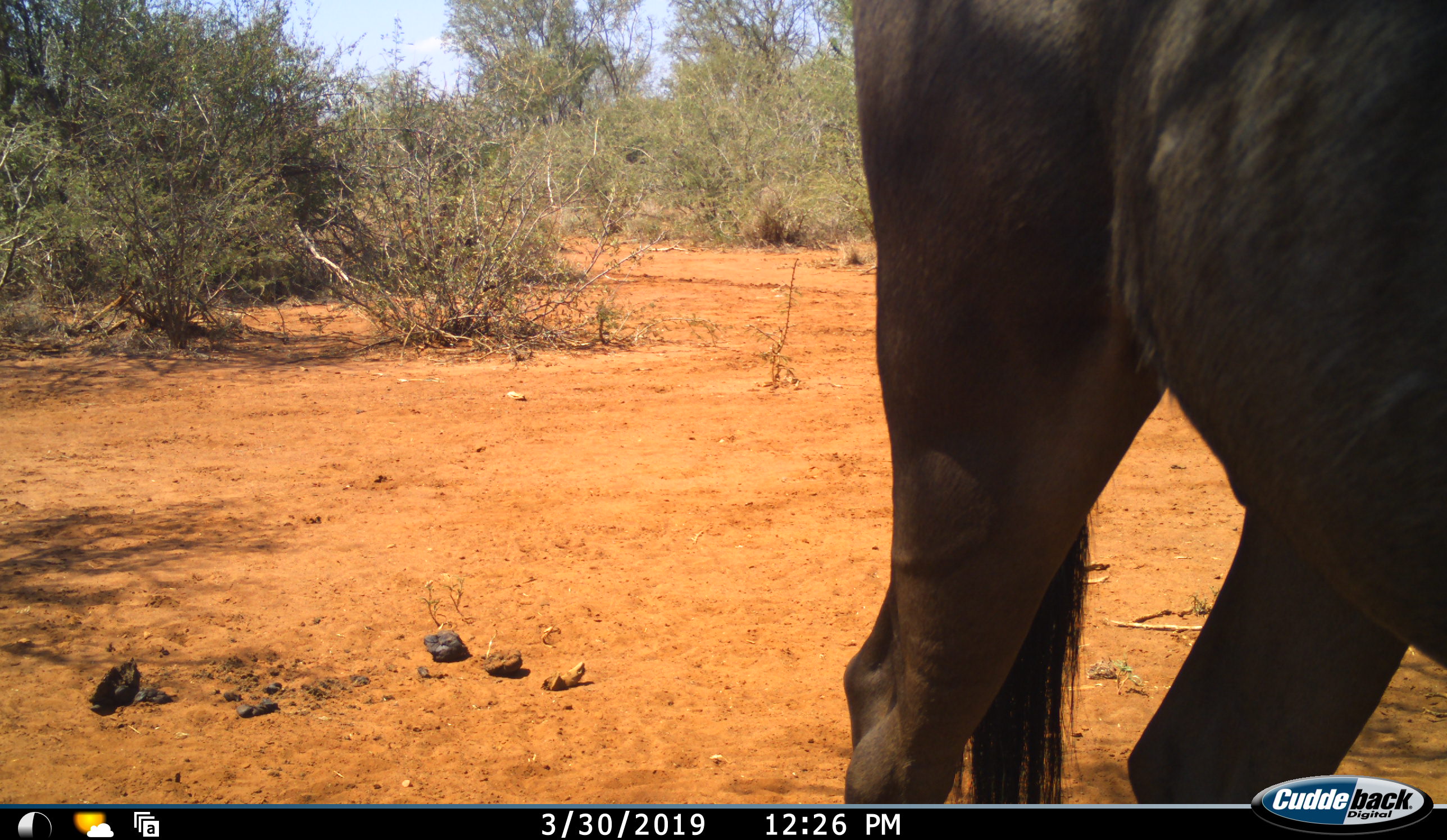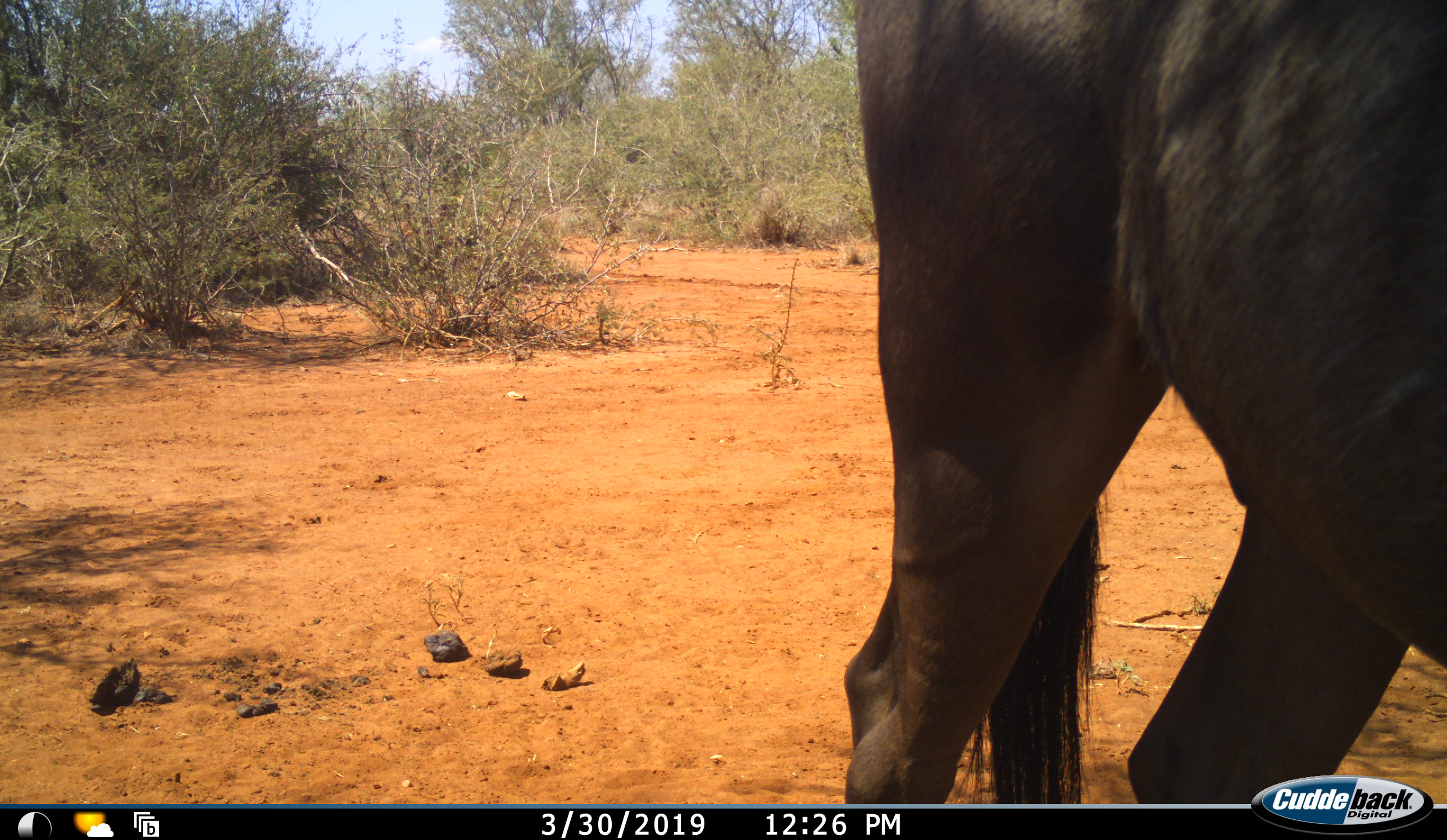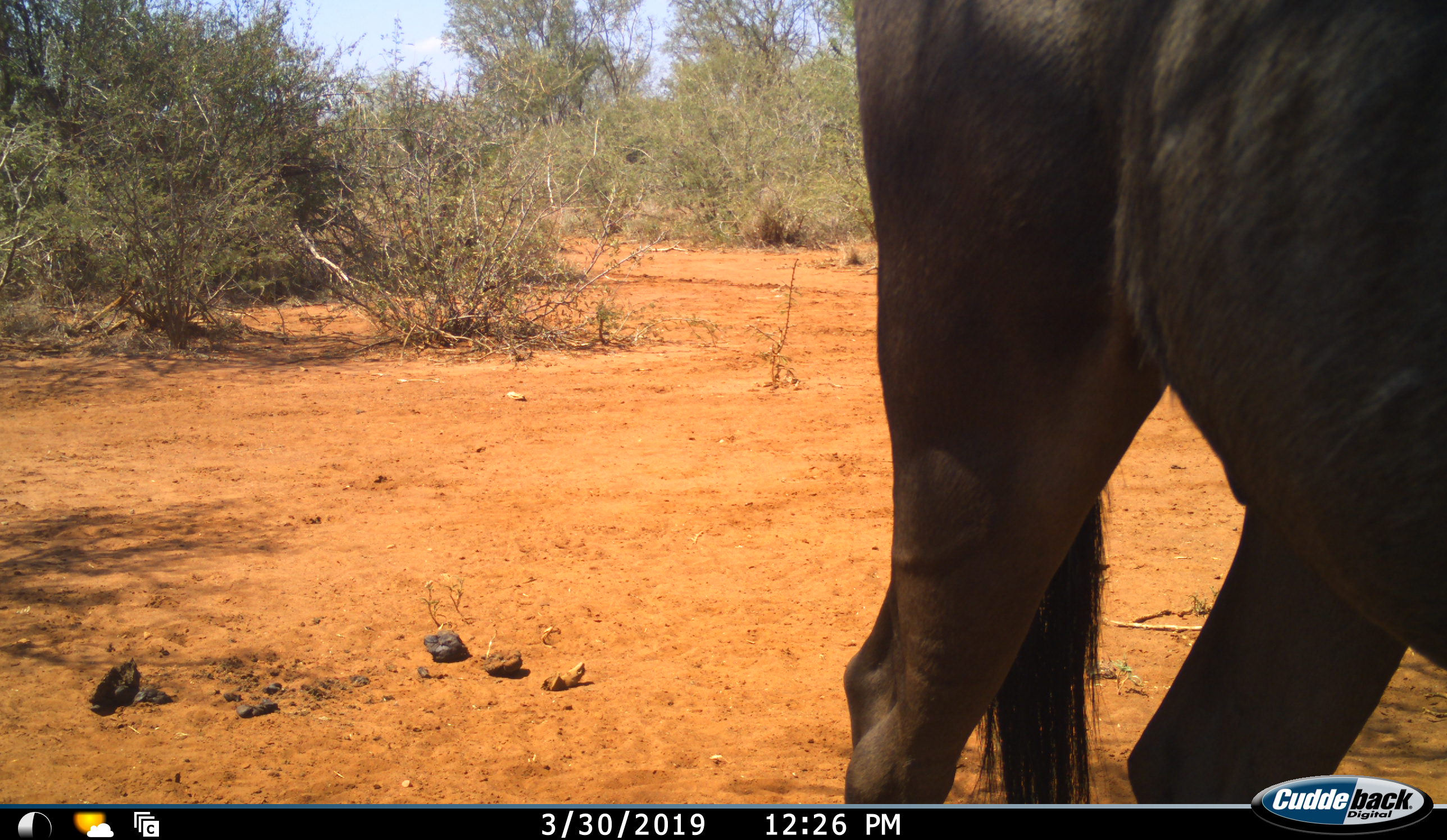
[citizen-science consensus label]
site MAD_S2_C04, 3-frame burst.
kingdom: Animalia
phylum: Chordata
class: Mammalia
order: Artiodactyla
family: Bovidae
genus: Connochaetes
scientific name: Connochaetes taurinus taurinus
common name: blue wildebeest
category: wildebeestblue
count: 1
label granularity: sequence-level